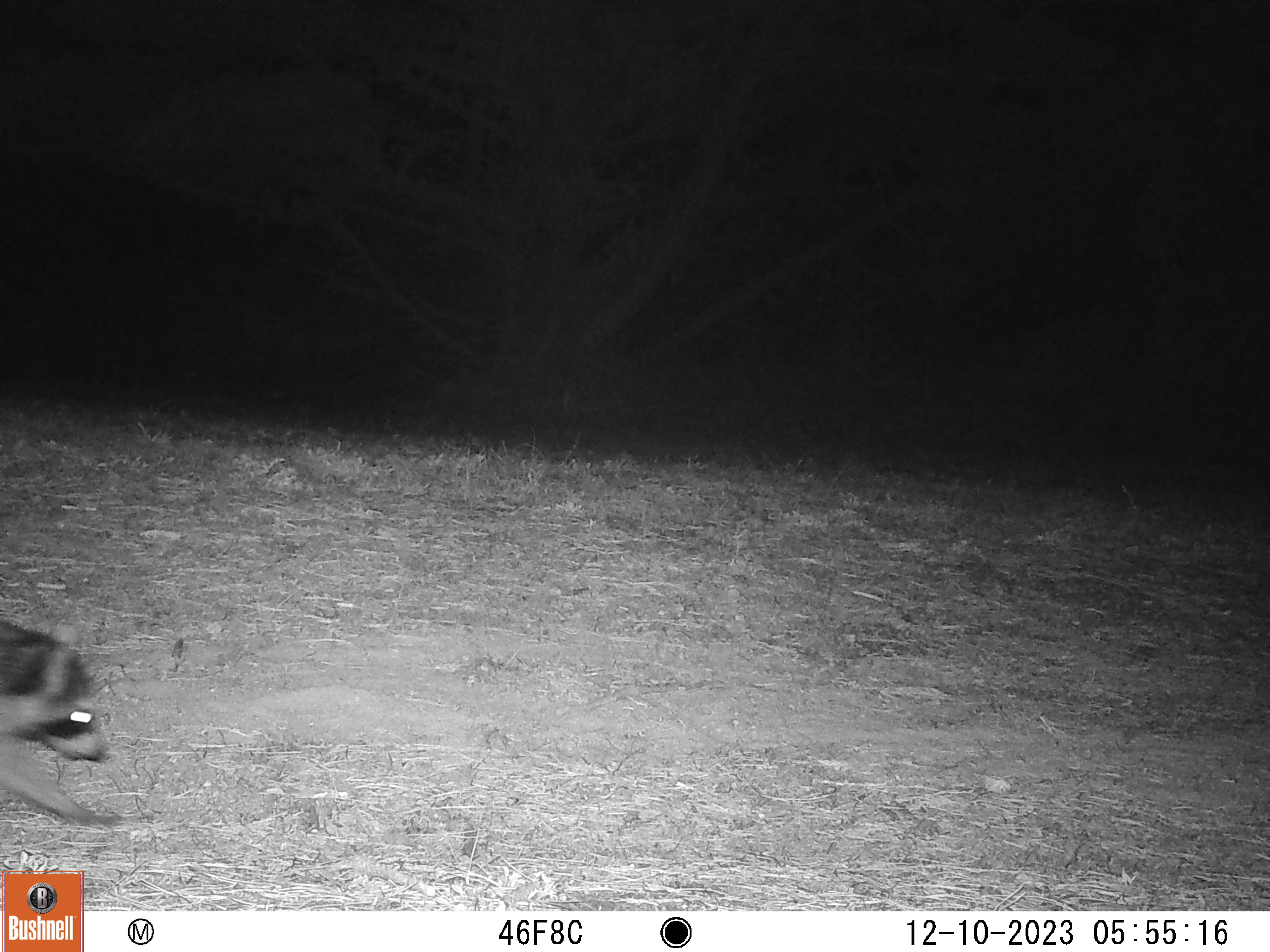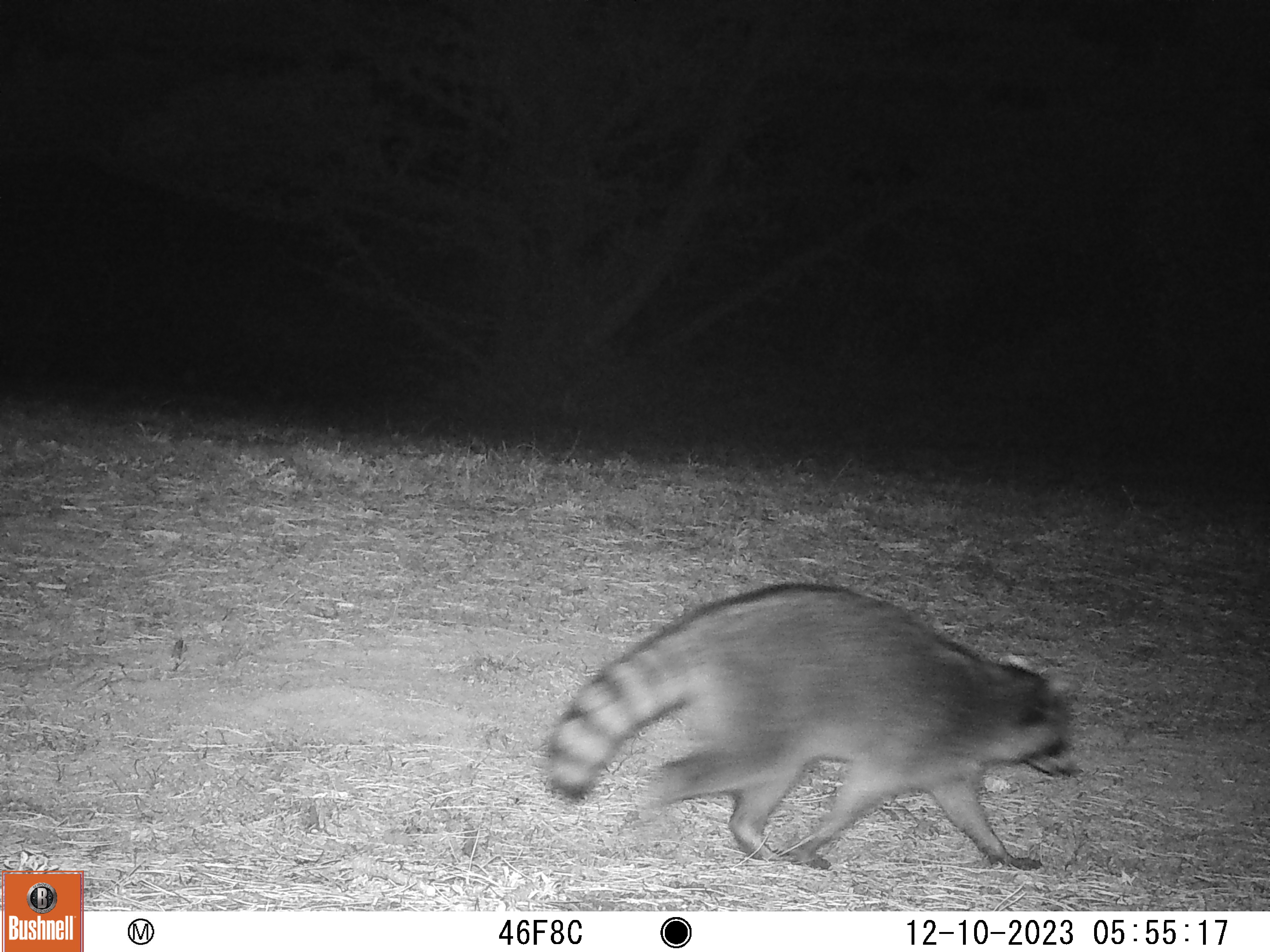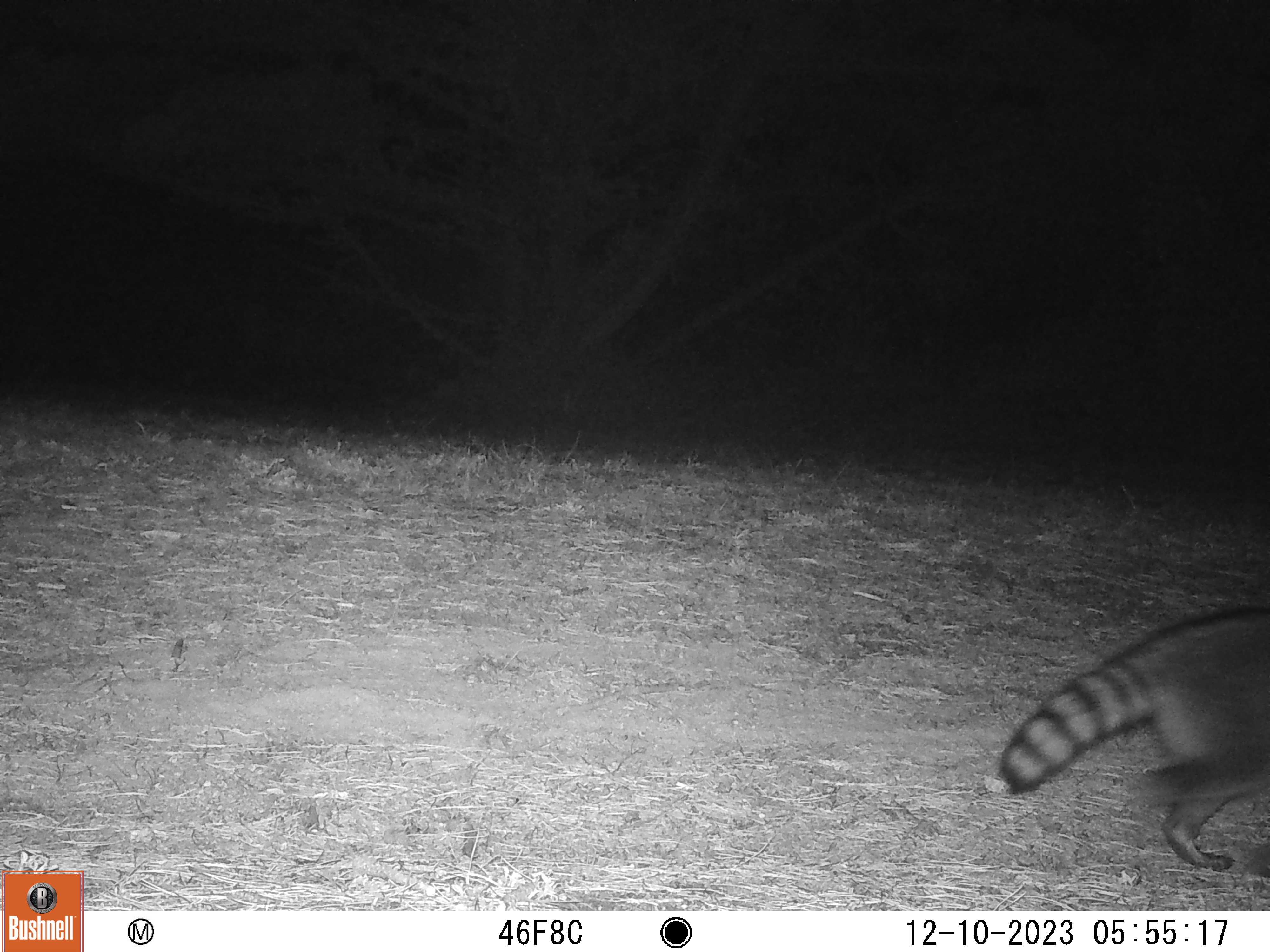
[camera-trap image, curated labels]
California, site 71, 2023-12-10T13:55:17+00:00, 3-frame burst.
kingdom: Animalia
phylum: Chordata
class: Mammalia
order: Carnivora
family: Procyonidae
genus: Procyon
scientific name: Procyon lotor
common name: raccoon